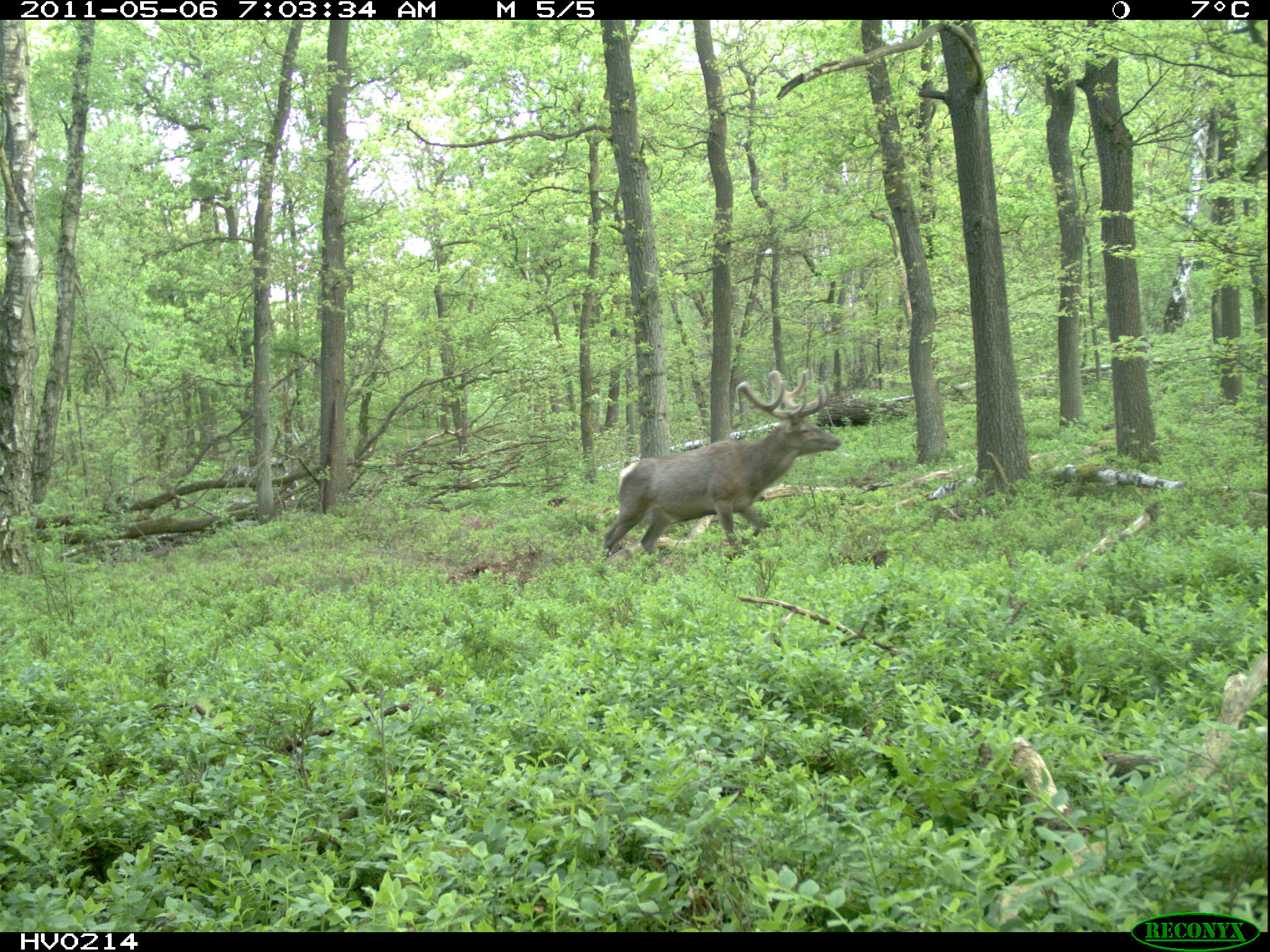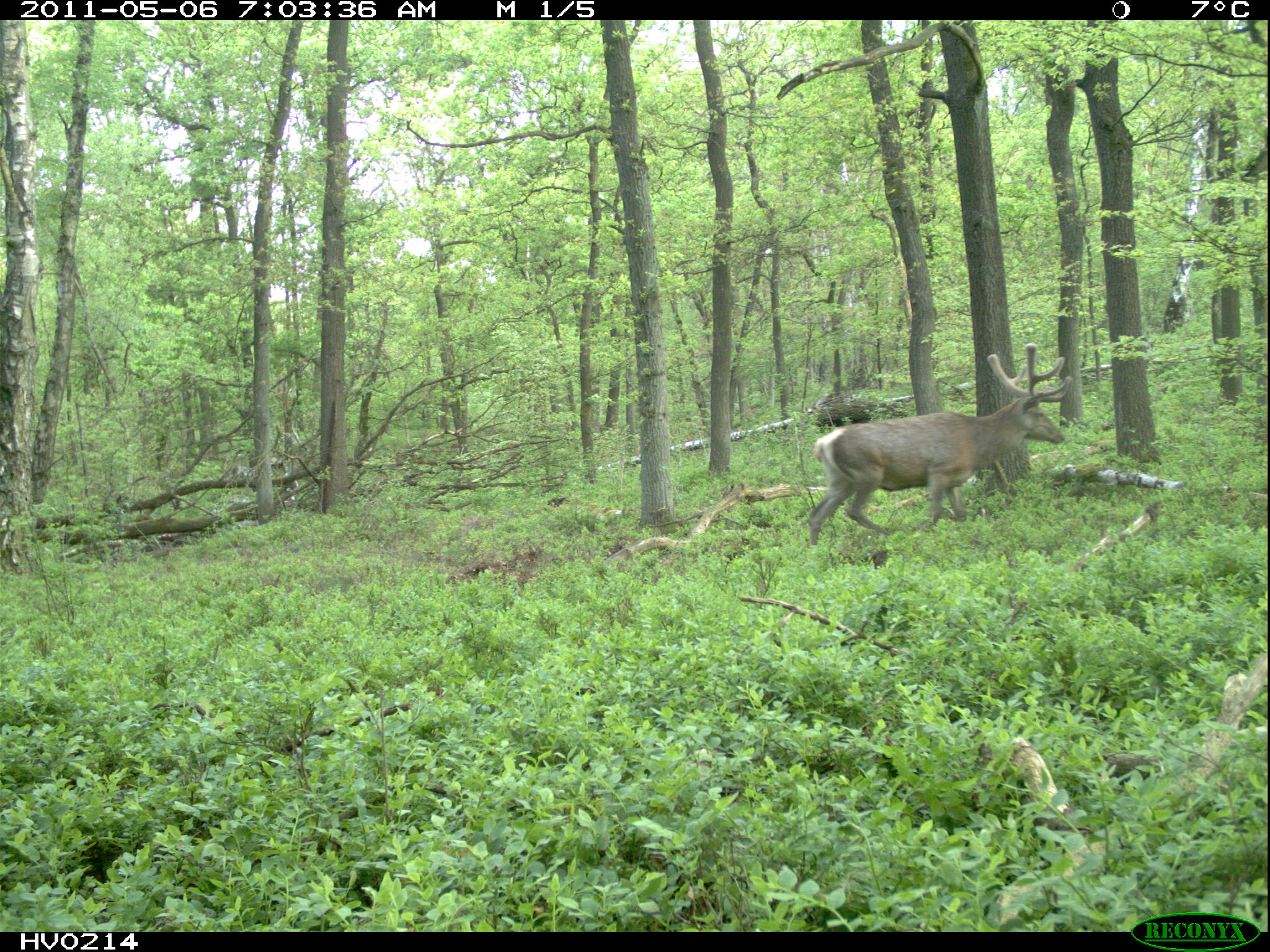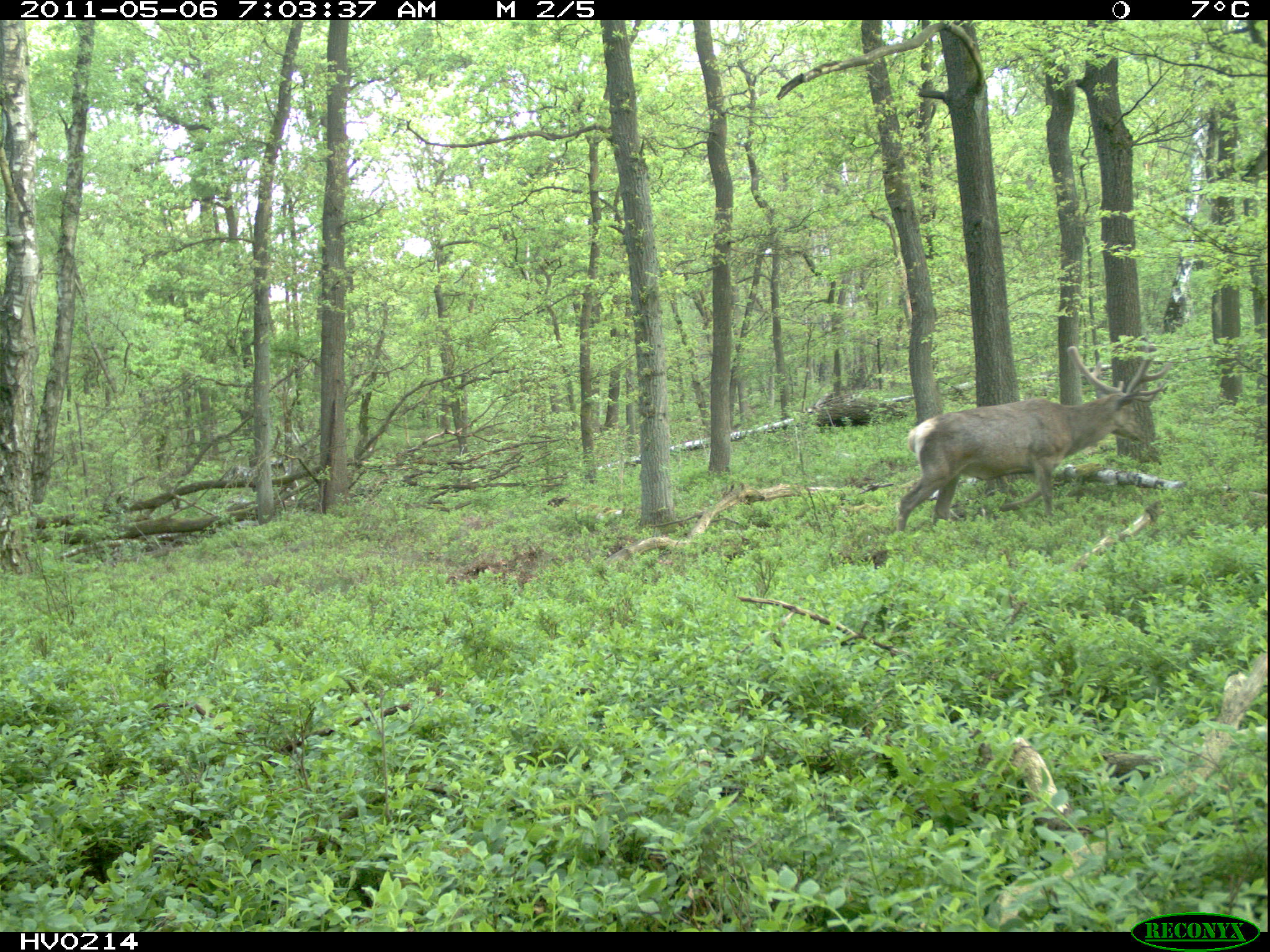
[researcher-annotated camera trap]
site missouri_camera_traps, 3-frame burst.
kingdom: Animalia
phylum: Chordata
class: Mammalia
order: Artiodactyla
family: Cervidae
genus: Cervus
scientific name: Cervus elaphus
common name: red deer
Red deer (Cervus elaphus). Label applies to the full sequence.